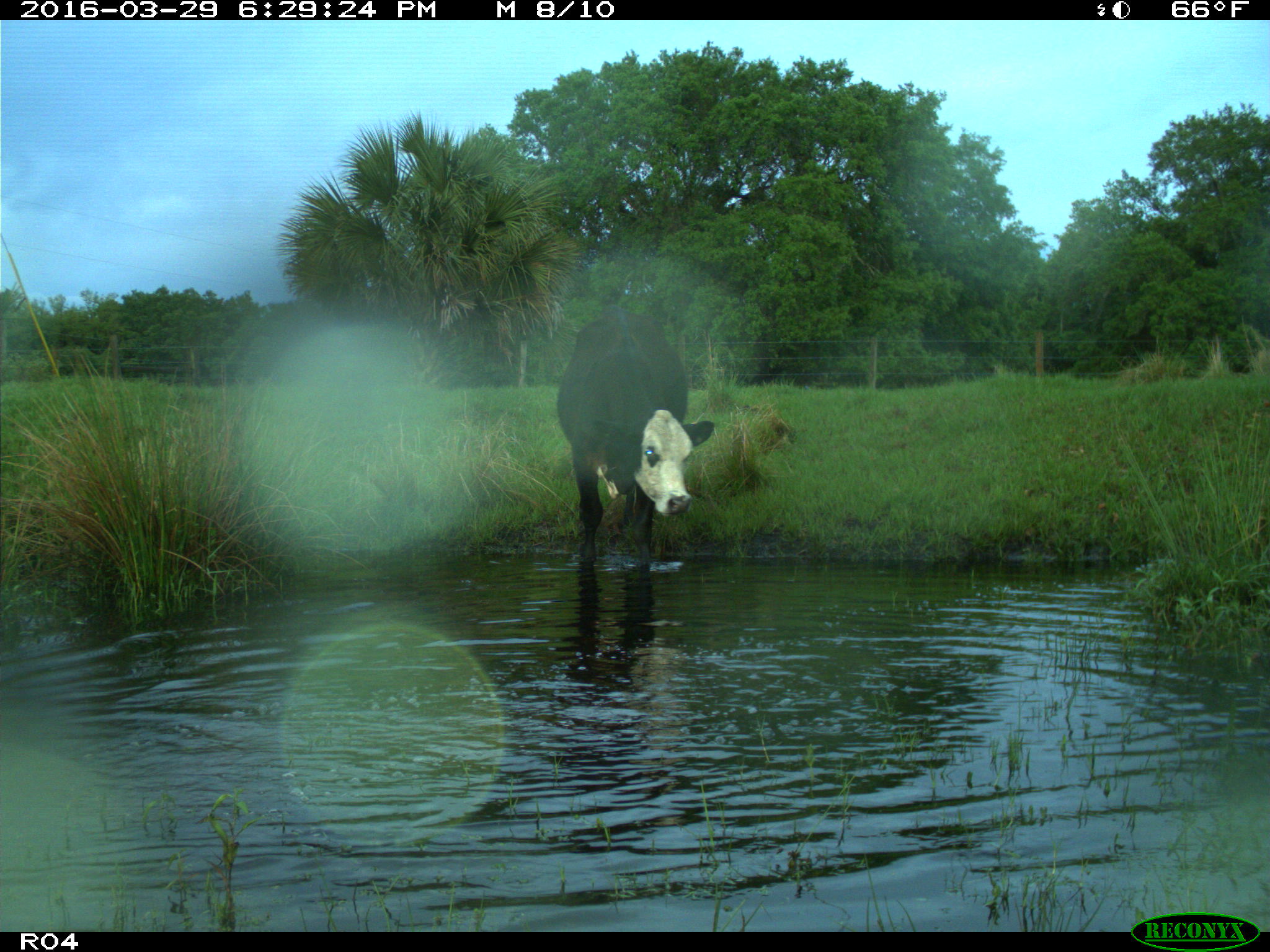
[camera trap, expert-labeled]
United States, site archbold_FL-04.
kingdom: Animalia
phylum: Chordata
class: Mammalia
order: Artiodactyla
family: Bovidae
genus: Bos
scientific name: Bos taurus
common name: domestic cow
Bos taurus (domestic cow).